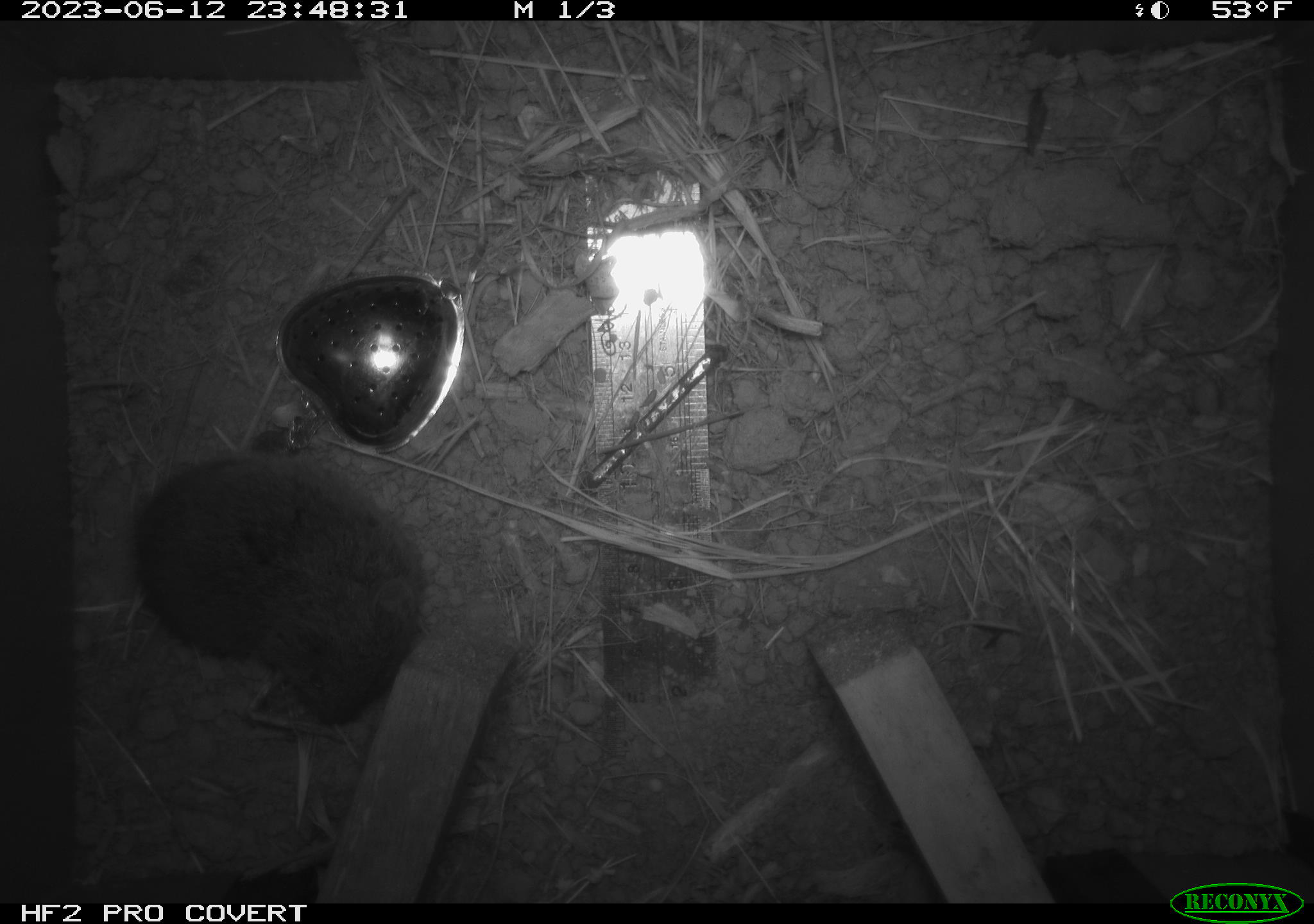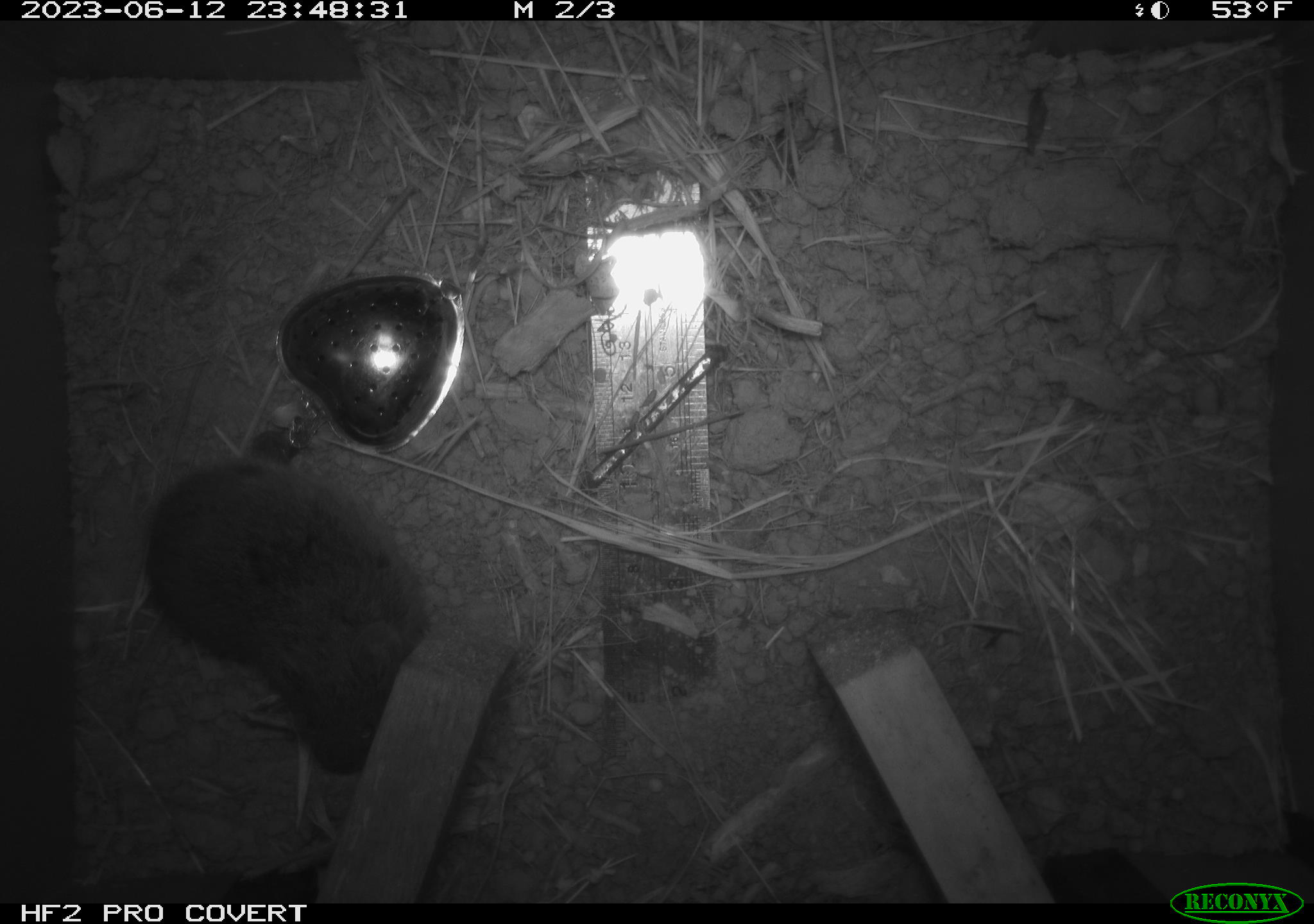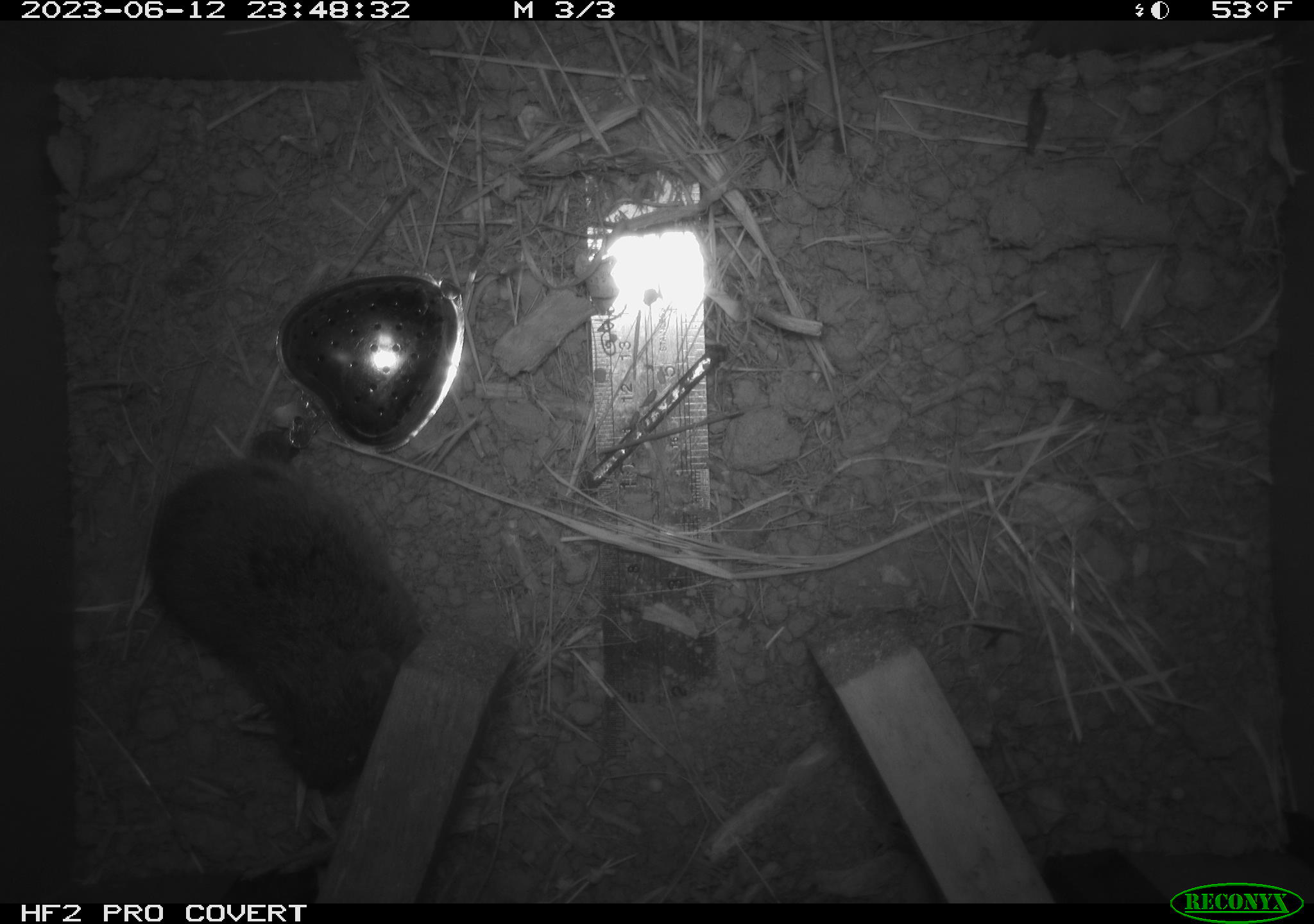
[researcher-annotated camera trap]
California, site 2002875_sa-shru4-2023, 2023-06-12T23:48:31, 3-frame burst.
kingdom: Animalia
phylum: Chordata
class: Mammalia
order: Rodentia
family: Cricetidae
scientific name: Arvicolinae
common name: voles, lemmings, and muskrats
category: arvicolinae subfamily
Arvicolinae subfamily (voles, lemmings, and muskrats) (Arvicolinae).